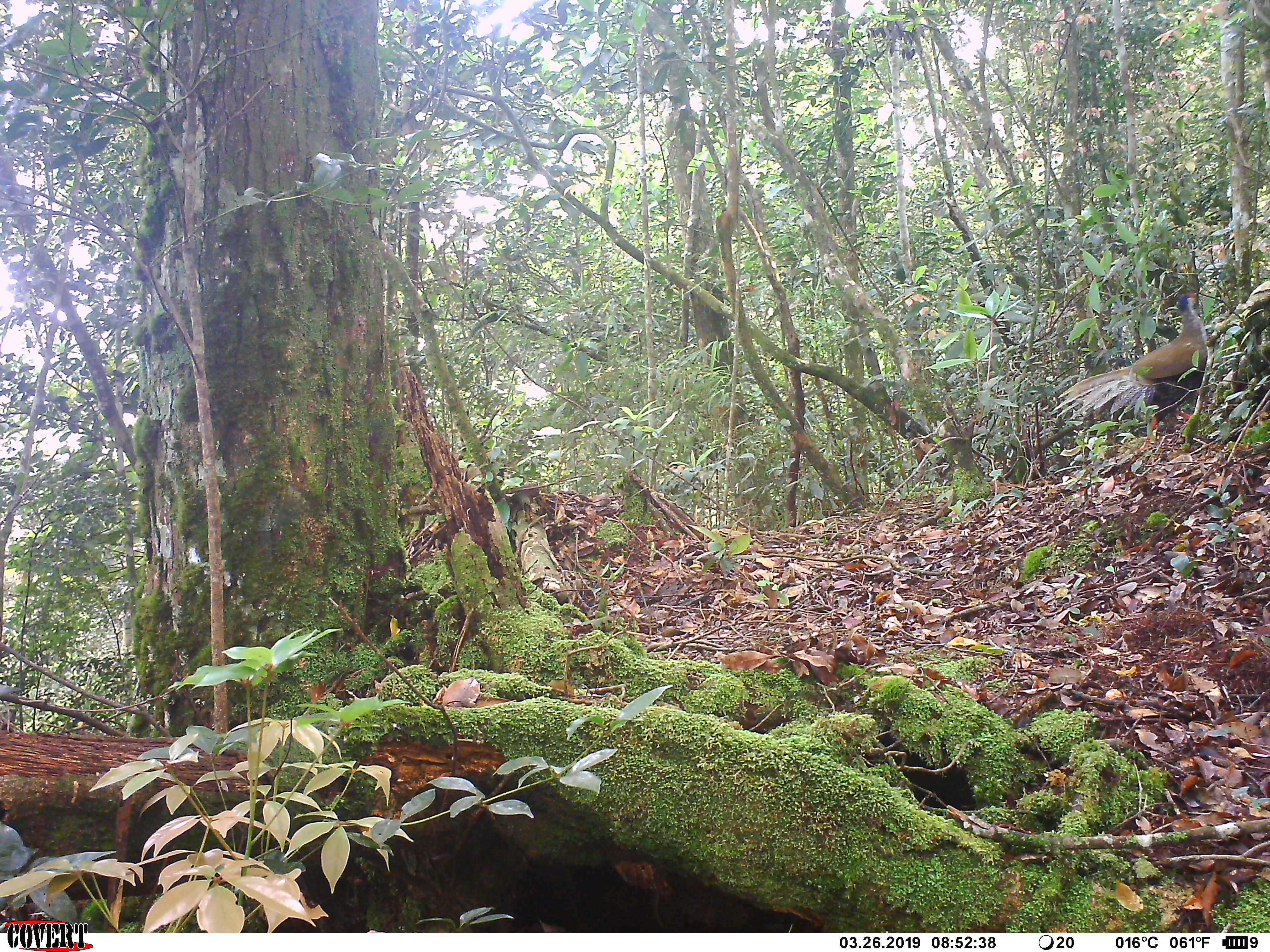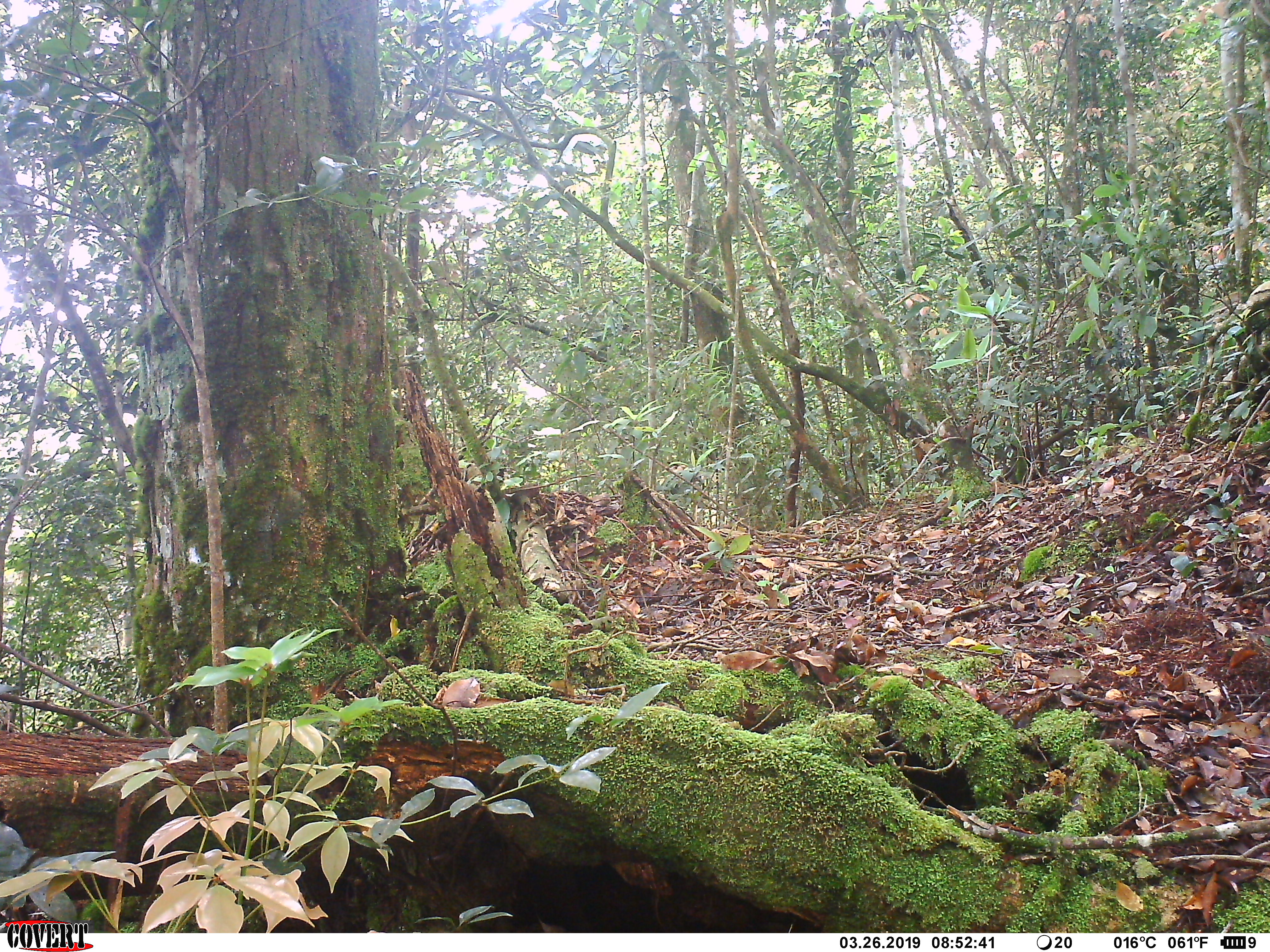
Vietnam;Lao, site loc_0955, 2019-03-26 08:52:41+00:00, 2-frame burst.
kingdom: Animalia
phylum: Chordata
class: Aves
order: Galliformes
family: Phasianidae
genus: Lophura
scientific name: Lophura nycthemera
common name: silver pheasant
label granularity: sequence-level